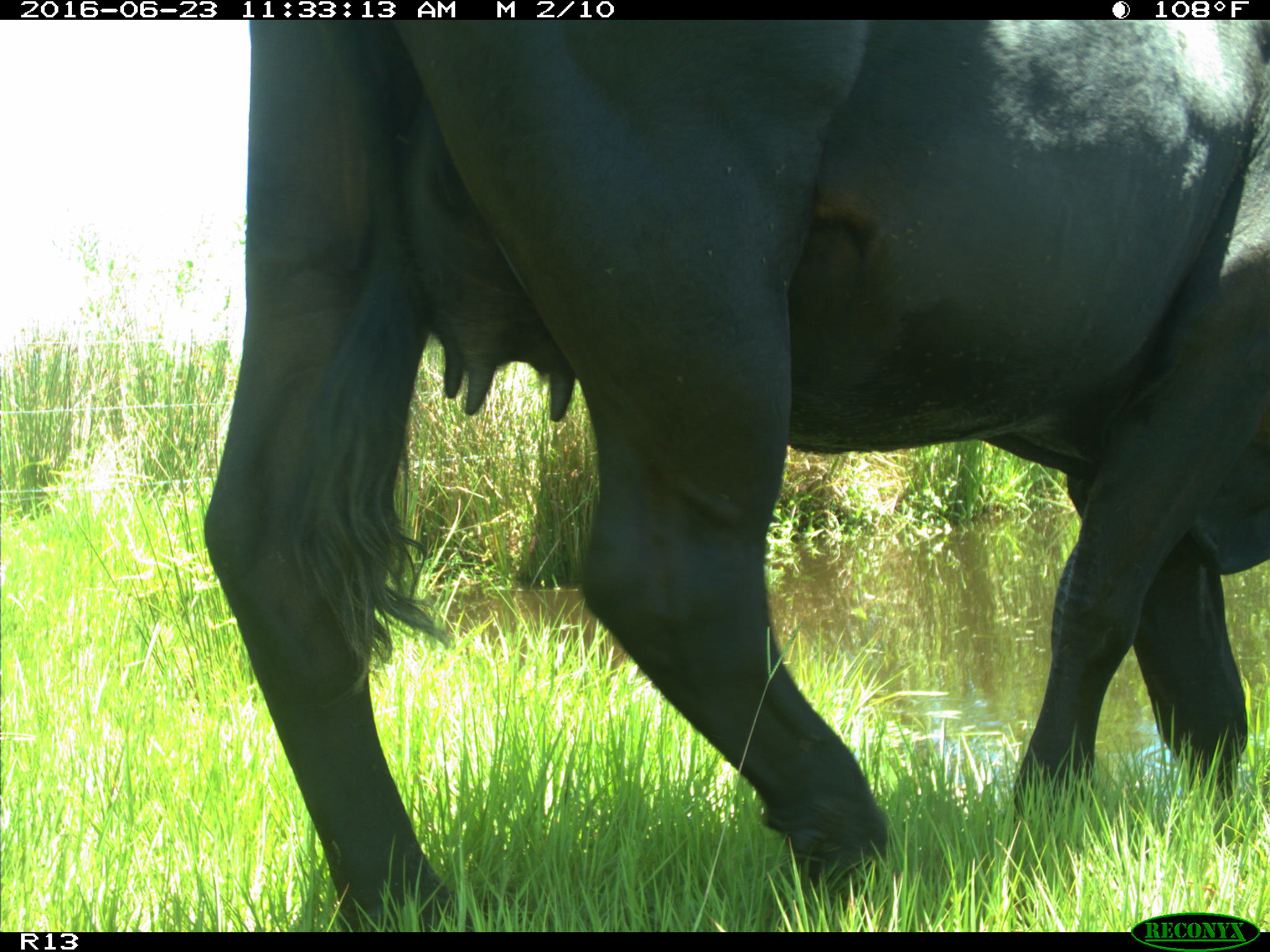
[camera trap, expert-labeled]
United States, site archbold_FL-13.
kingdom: Animalia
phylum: Chordata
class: Mammalia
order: Artiodactyla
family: Bovidae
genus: Bos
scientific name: Bos taurus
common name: domestic cow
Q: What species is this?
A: Bos taurus (domestic cow).